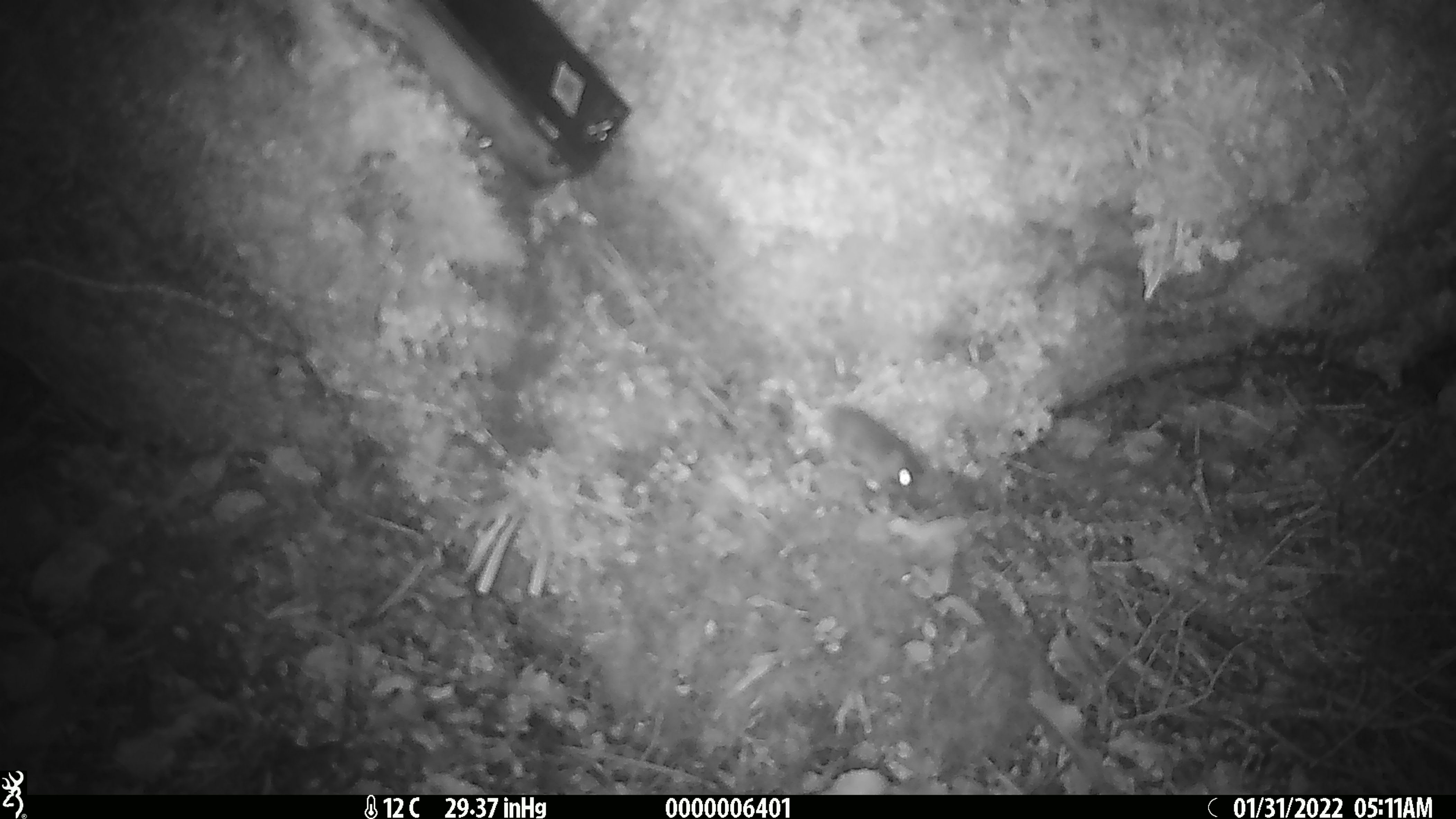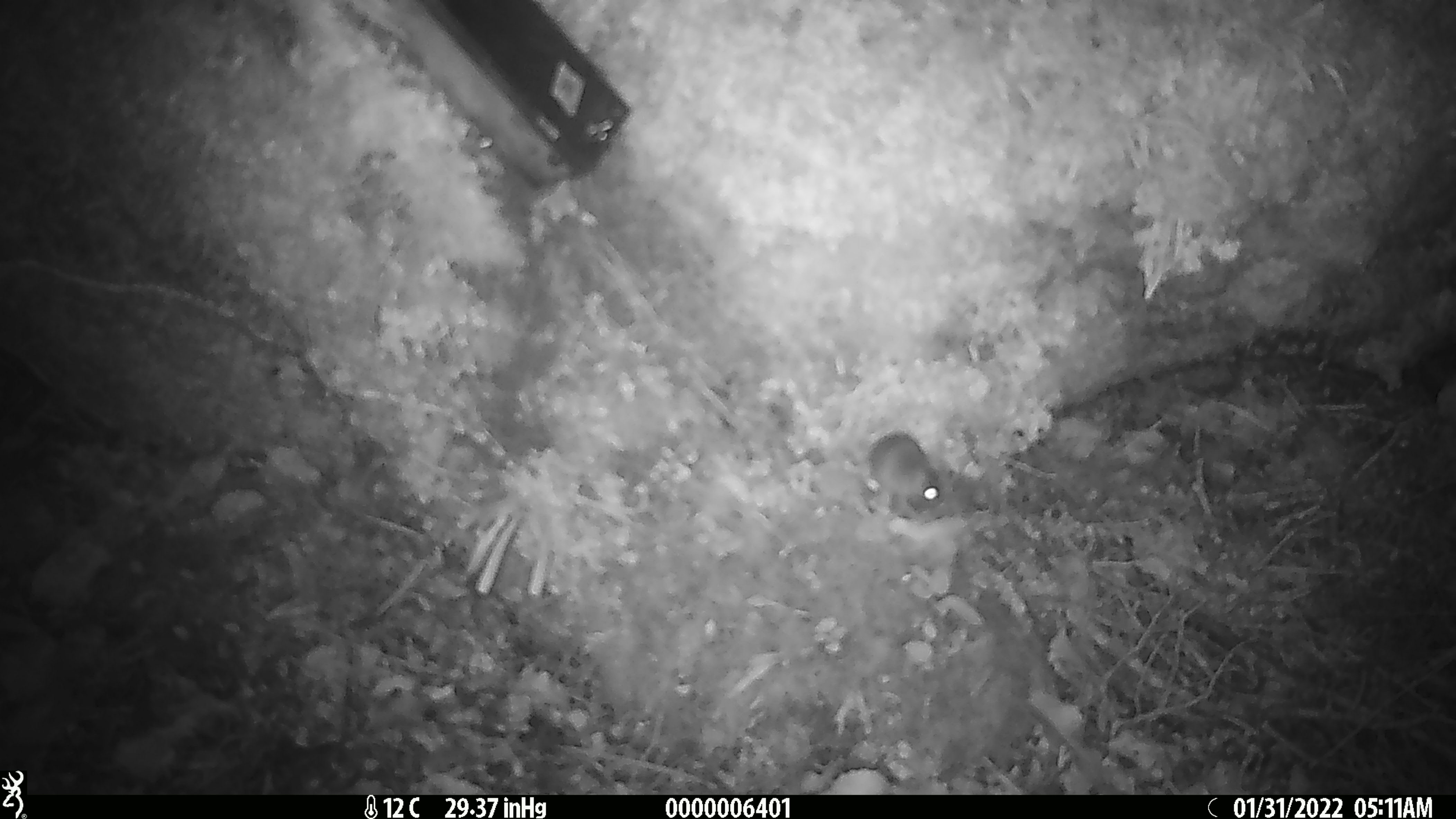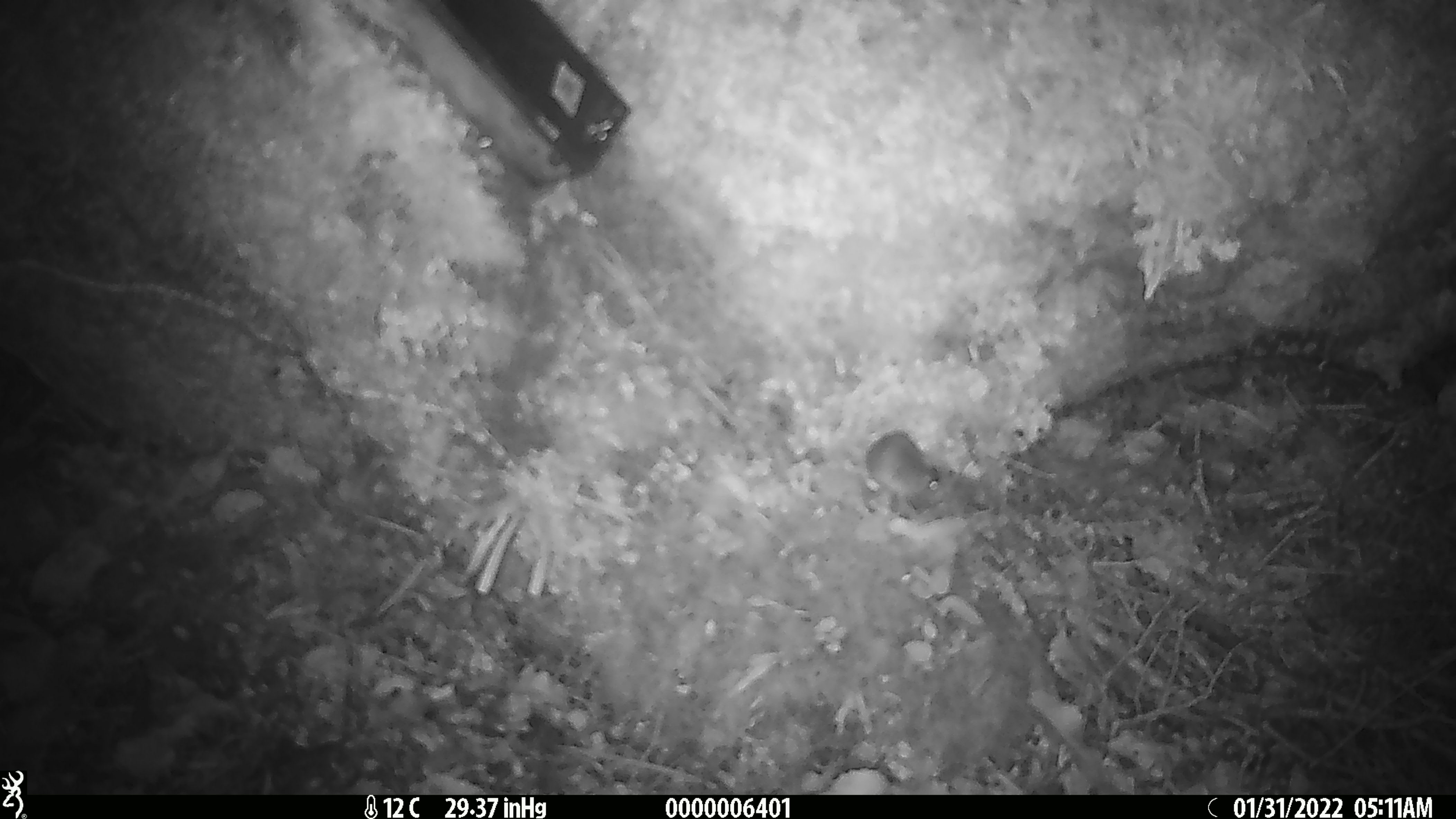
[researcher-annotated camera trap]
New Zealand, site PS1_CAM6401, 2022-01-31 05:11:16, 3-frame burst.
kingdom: Animalia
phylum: Chordata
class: Mammalia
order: Rodentia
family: Muridae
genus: Mus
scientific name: Mus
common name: mouse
Mouse (Mus).